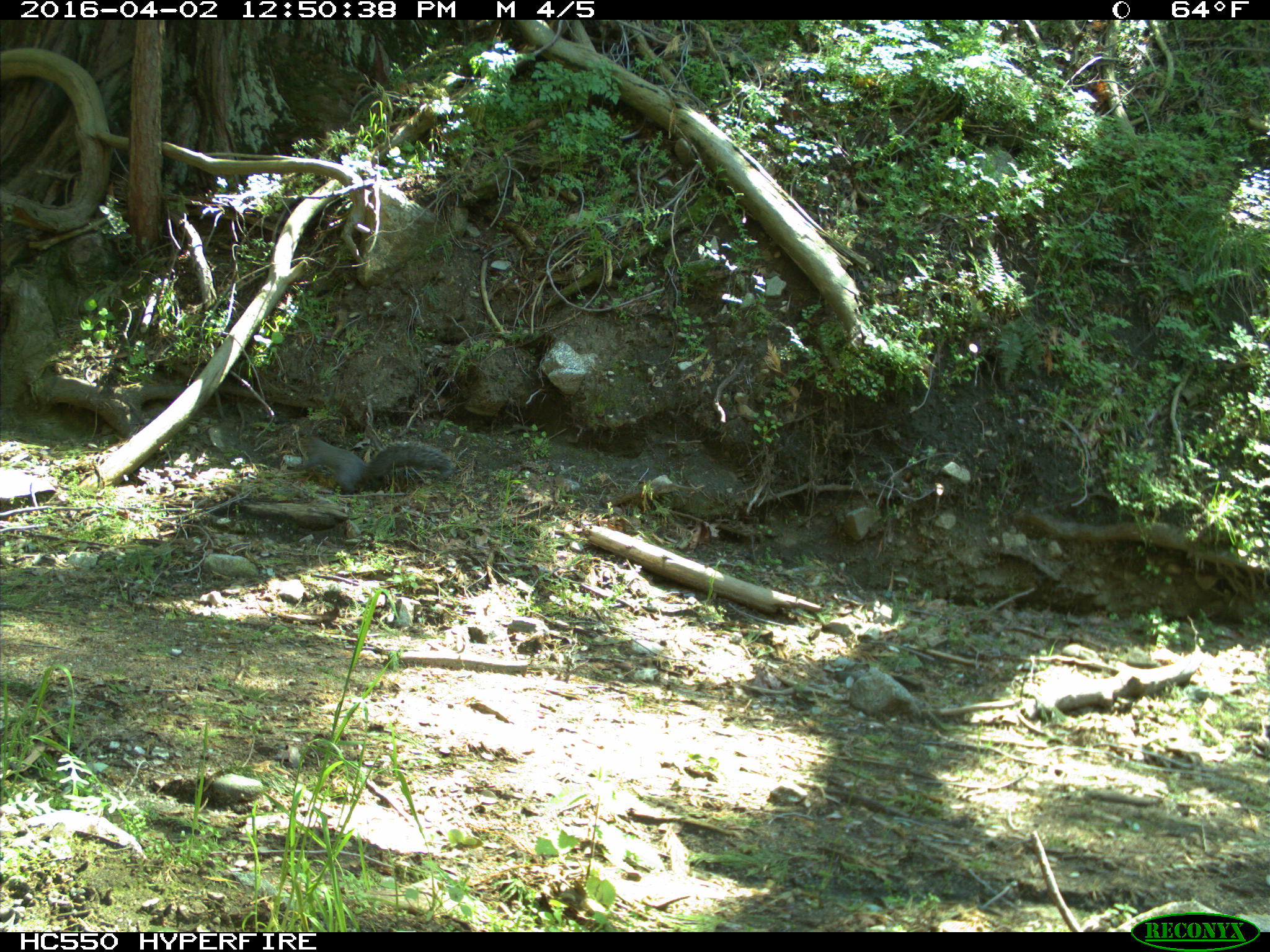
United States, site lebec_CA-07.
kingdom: Animalia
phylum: Chordata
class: Mammalia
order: Rodentia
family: Sciuridae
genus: Sciurus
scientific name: Sciurus carolinensis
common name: eastern gray squirrel